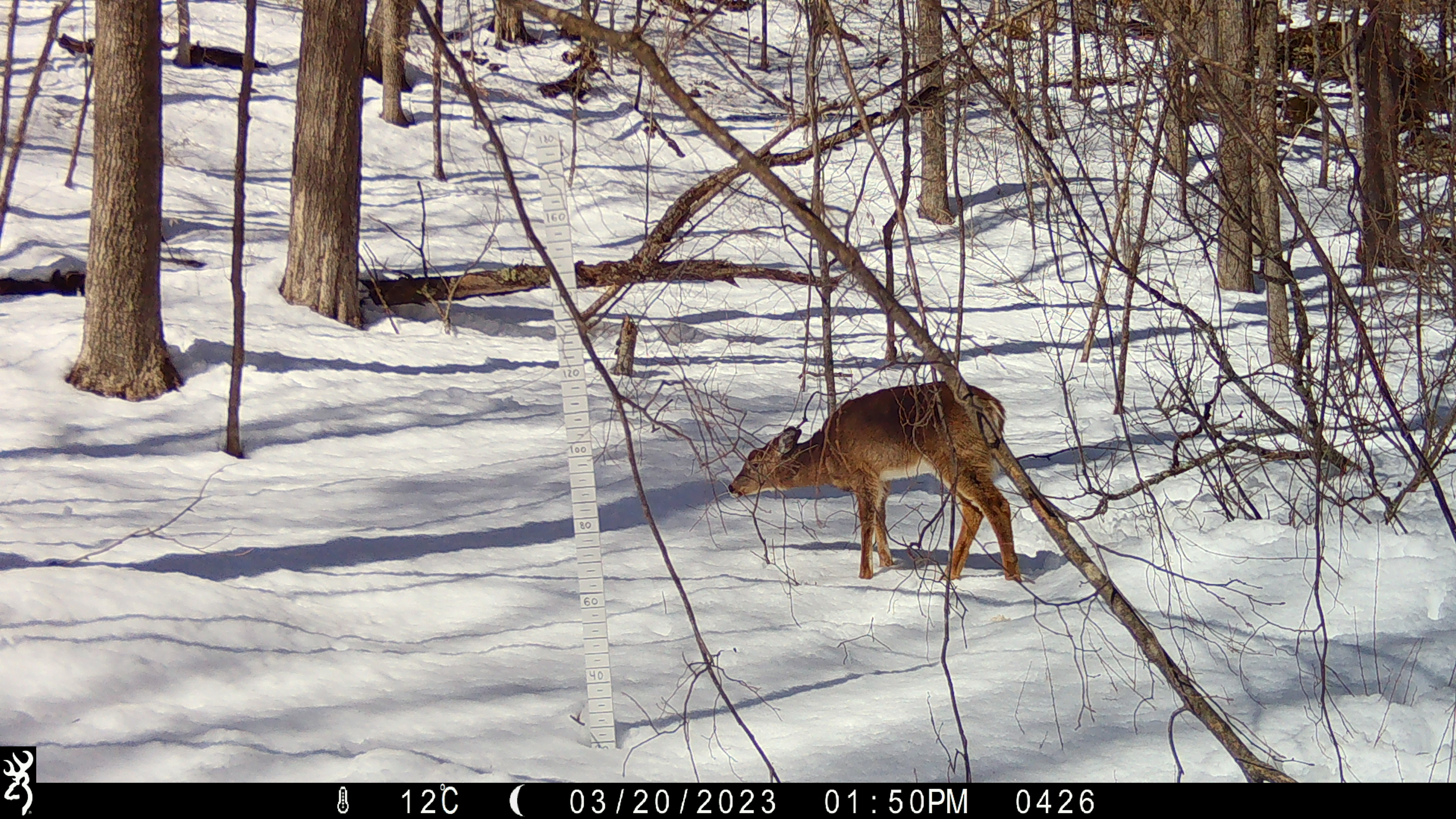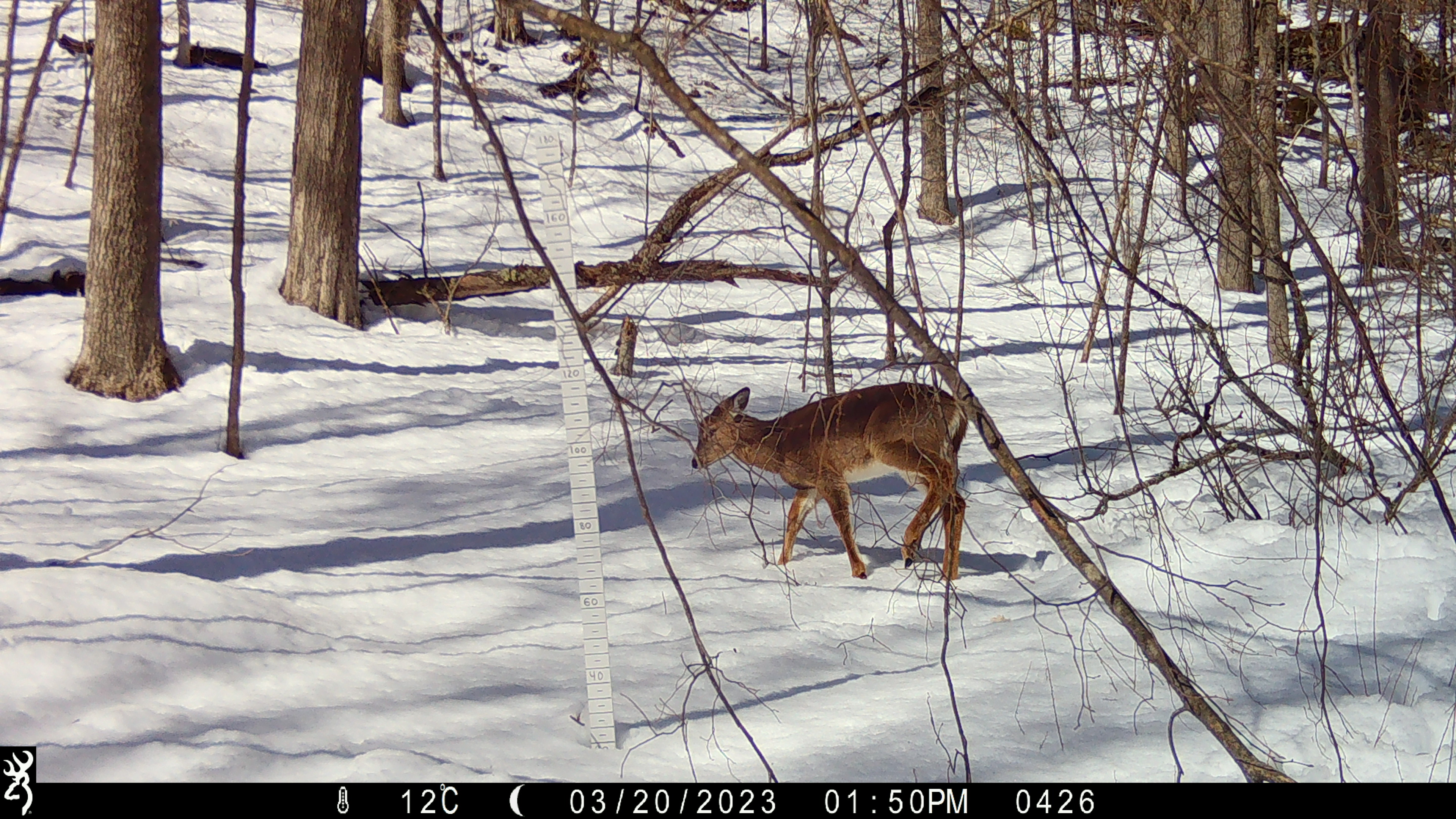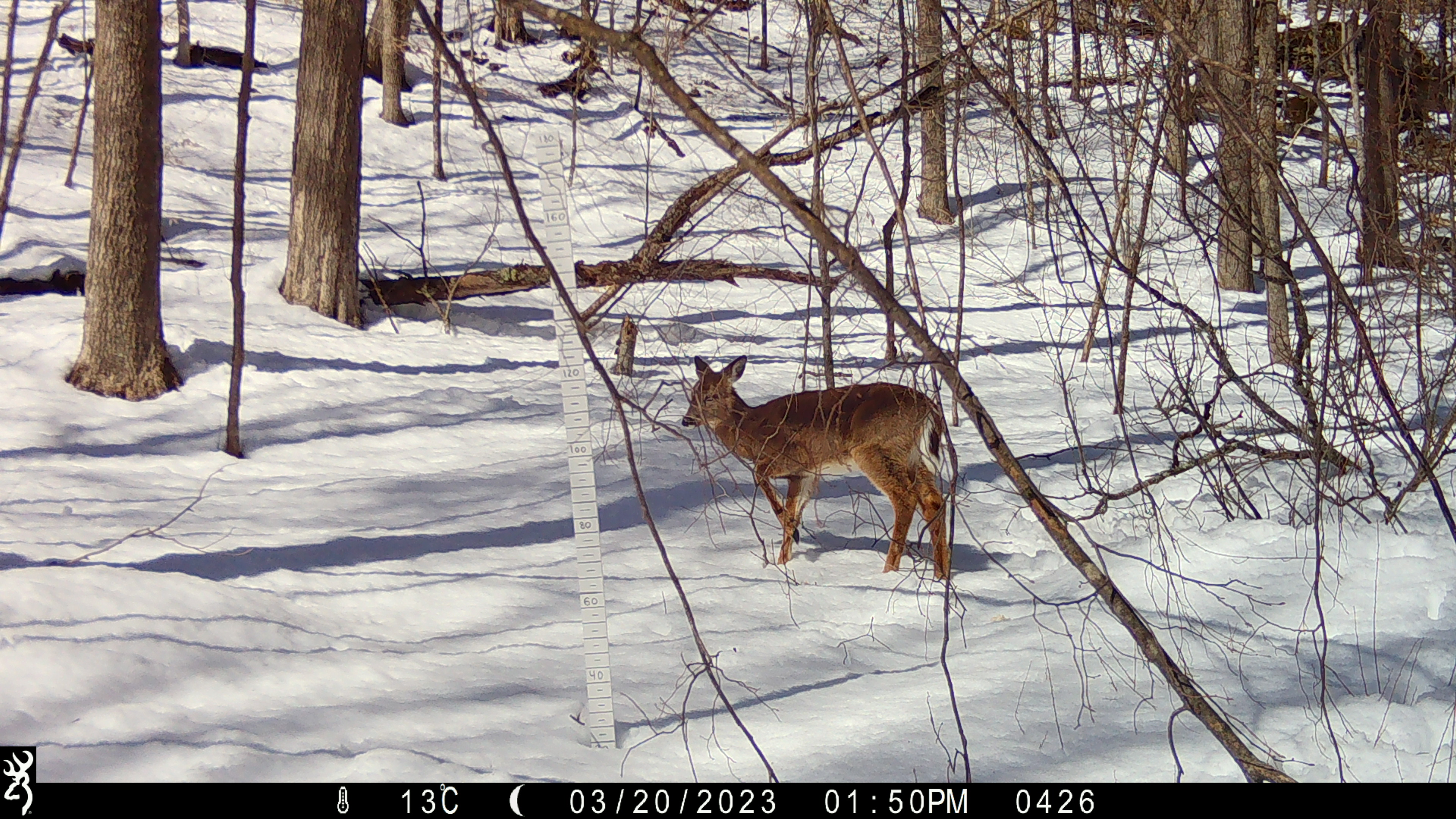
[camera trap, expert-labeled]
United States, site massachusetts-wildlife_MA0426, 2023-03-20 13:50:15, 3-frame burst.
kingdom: Animalia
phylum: Chordata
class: Mammalia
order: Artiodactyla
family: Cervidae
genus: Odocoileus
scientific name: Odocoileus virginianus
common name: white-tailed deer